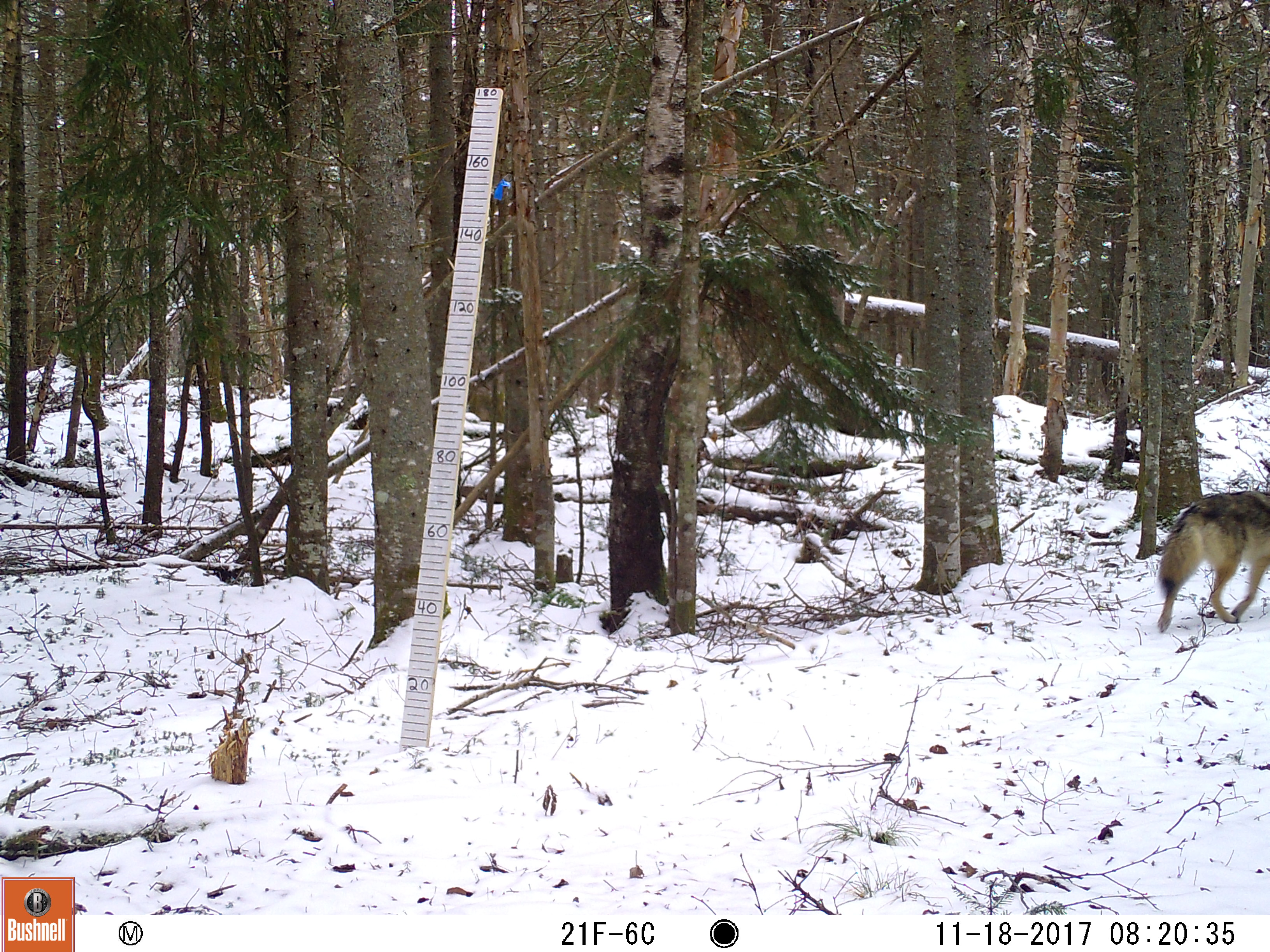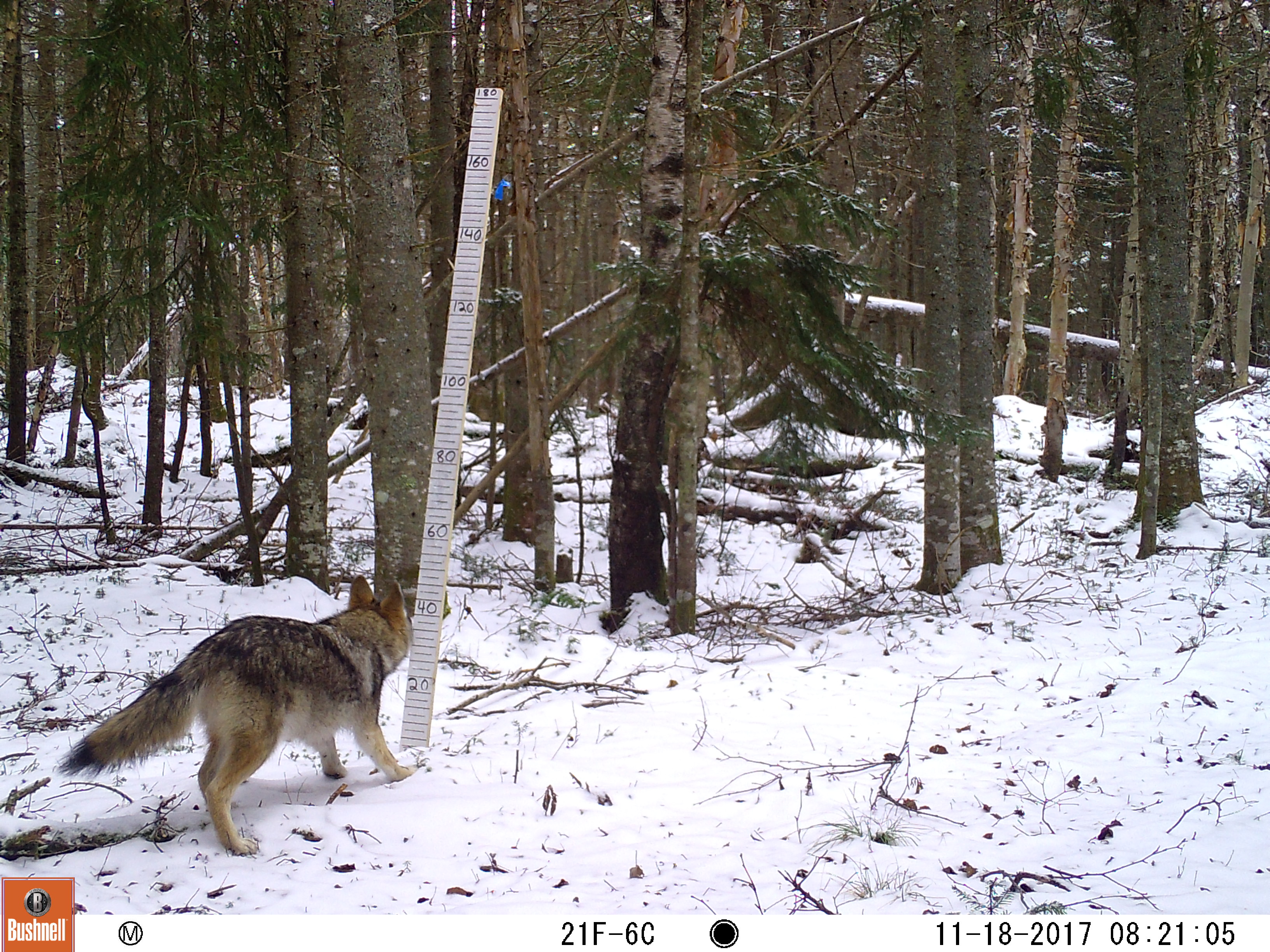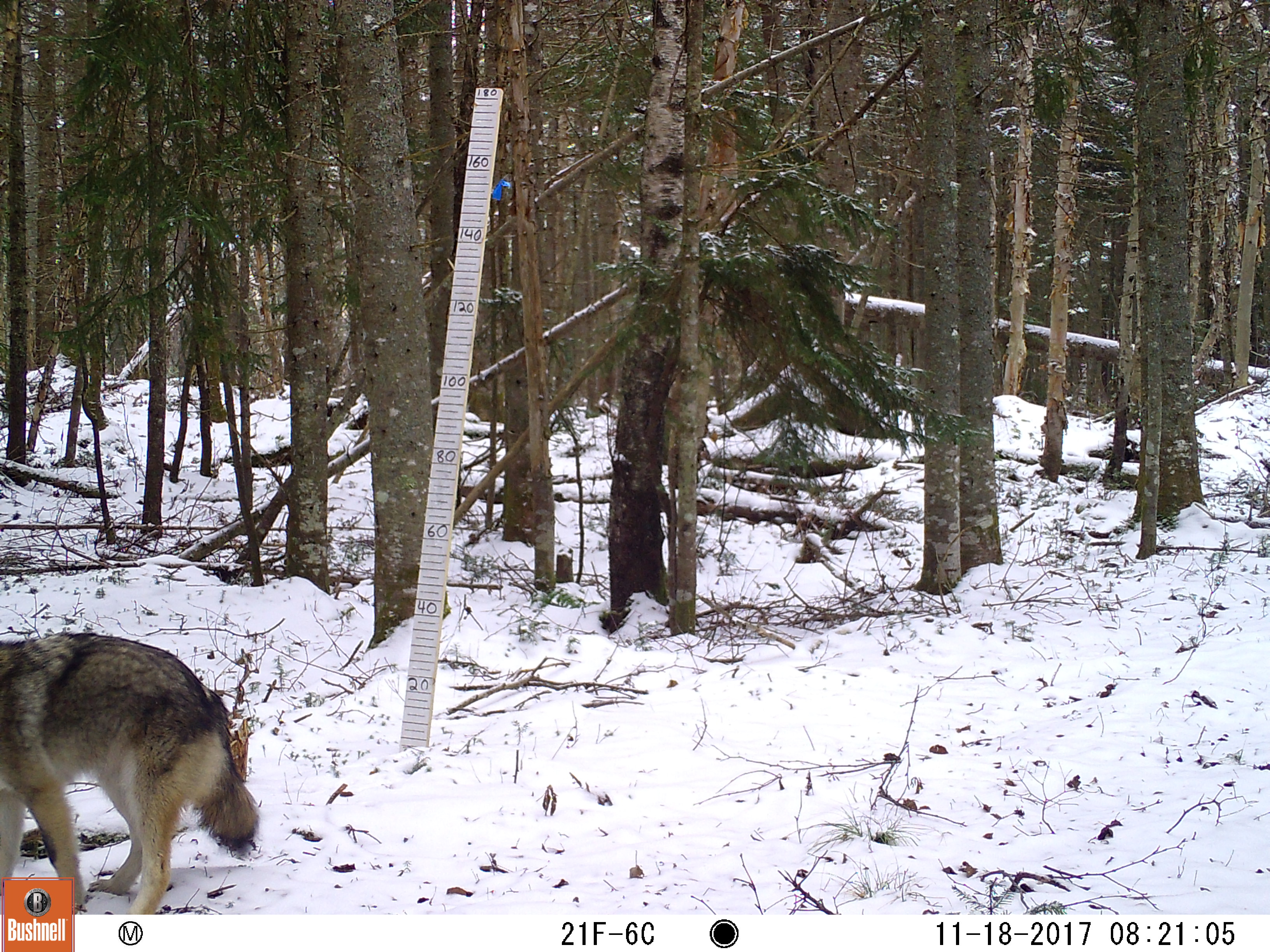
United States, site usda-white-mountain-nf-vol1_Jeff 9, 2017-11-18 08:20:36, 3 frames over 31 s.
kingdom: Animalia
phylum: Chordata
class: Mammalia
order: Carnivora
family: Canidae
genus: Canis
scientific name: Canis latrans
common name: coyote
Coyote (Canis latrans).